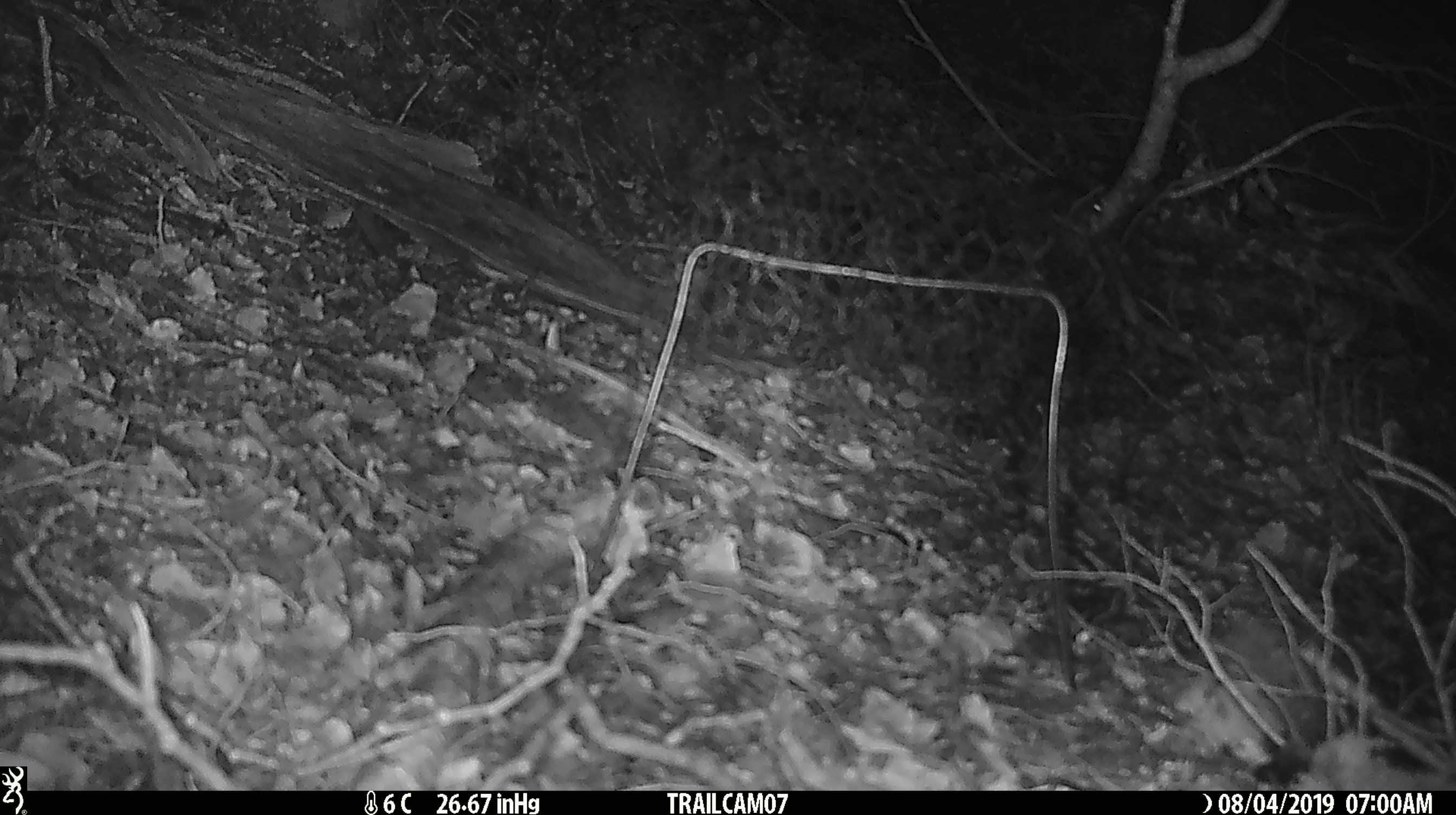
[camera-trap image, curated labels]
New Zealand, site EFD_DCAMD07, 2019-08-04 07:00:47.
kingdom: Animalia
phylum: Chordata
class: Mammalia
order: Rodentia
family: Muridae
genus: Mus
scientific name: Mus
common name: mouse